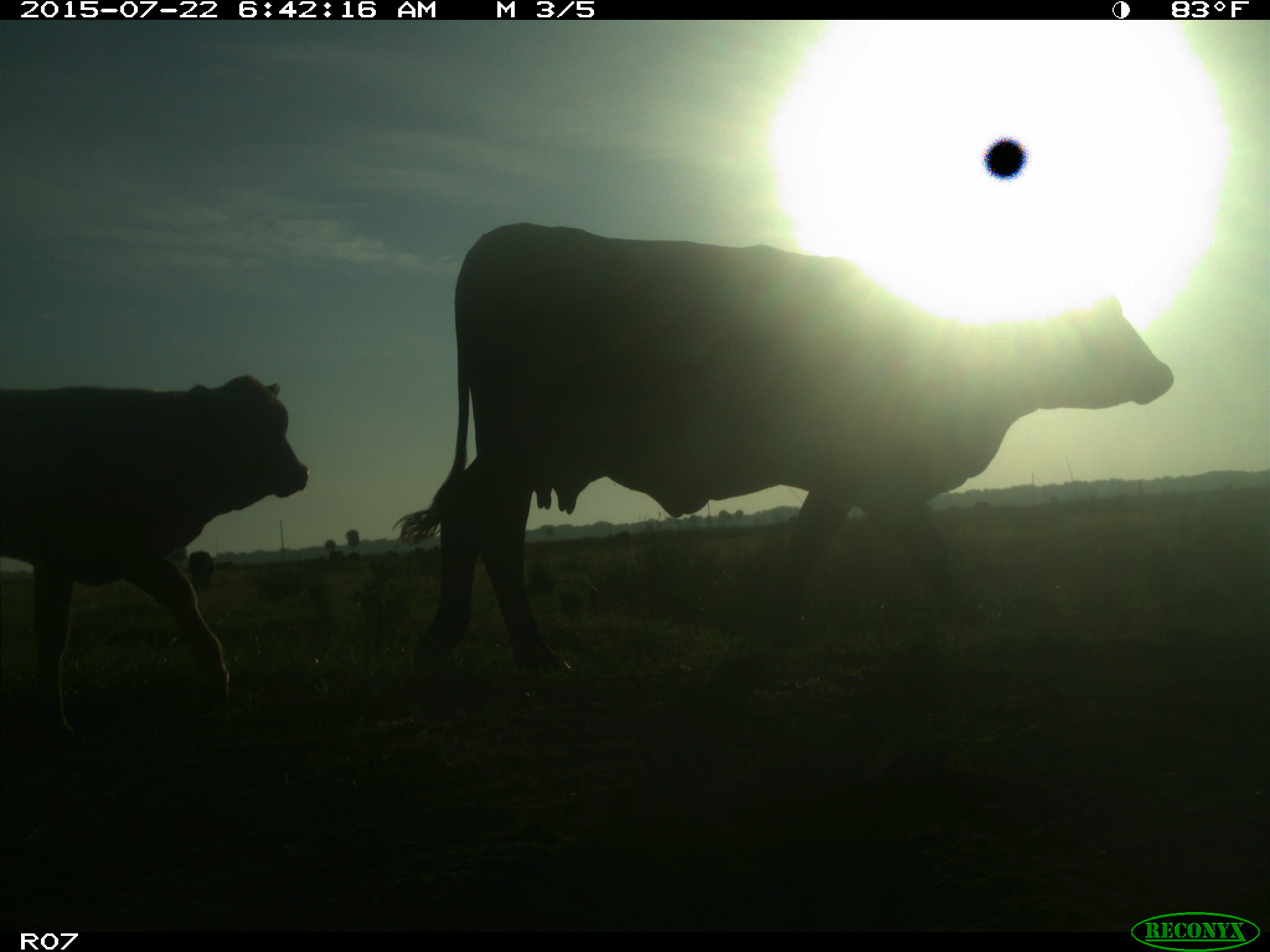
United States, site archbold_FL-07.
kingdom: Animalia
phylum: Chordata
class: Mammalia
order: Artiodactyla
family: Bovidae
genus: Bos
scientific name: Bos taurus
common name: domestic cow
Bos taurus (domestic cow).